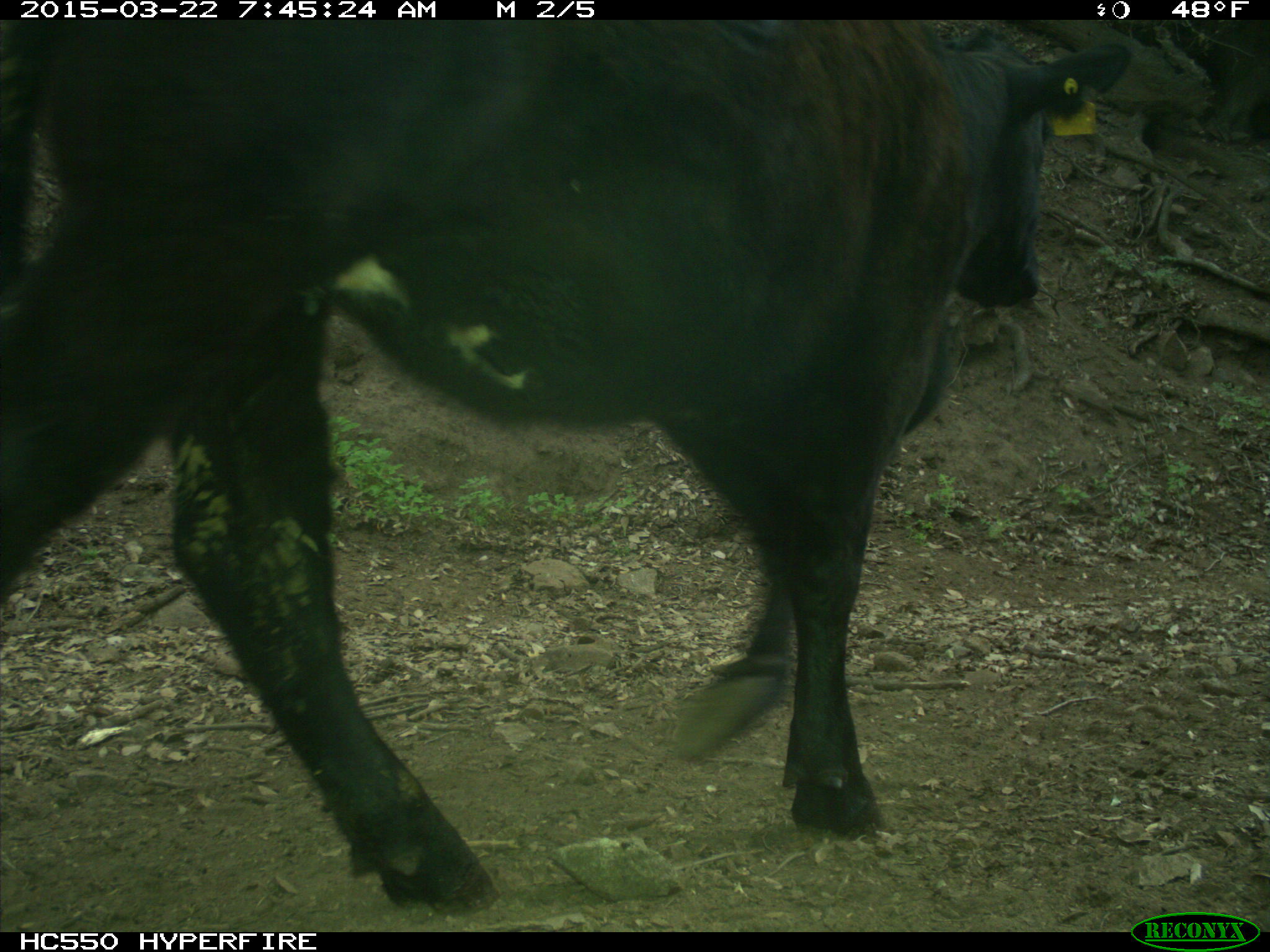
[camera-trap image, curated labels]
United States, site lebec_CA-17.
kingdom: Animalia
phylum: Chordata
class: Mammalia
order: Artiodactyla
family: Bovidae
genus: Bos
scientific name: Bos taurus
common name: domestic cow